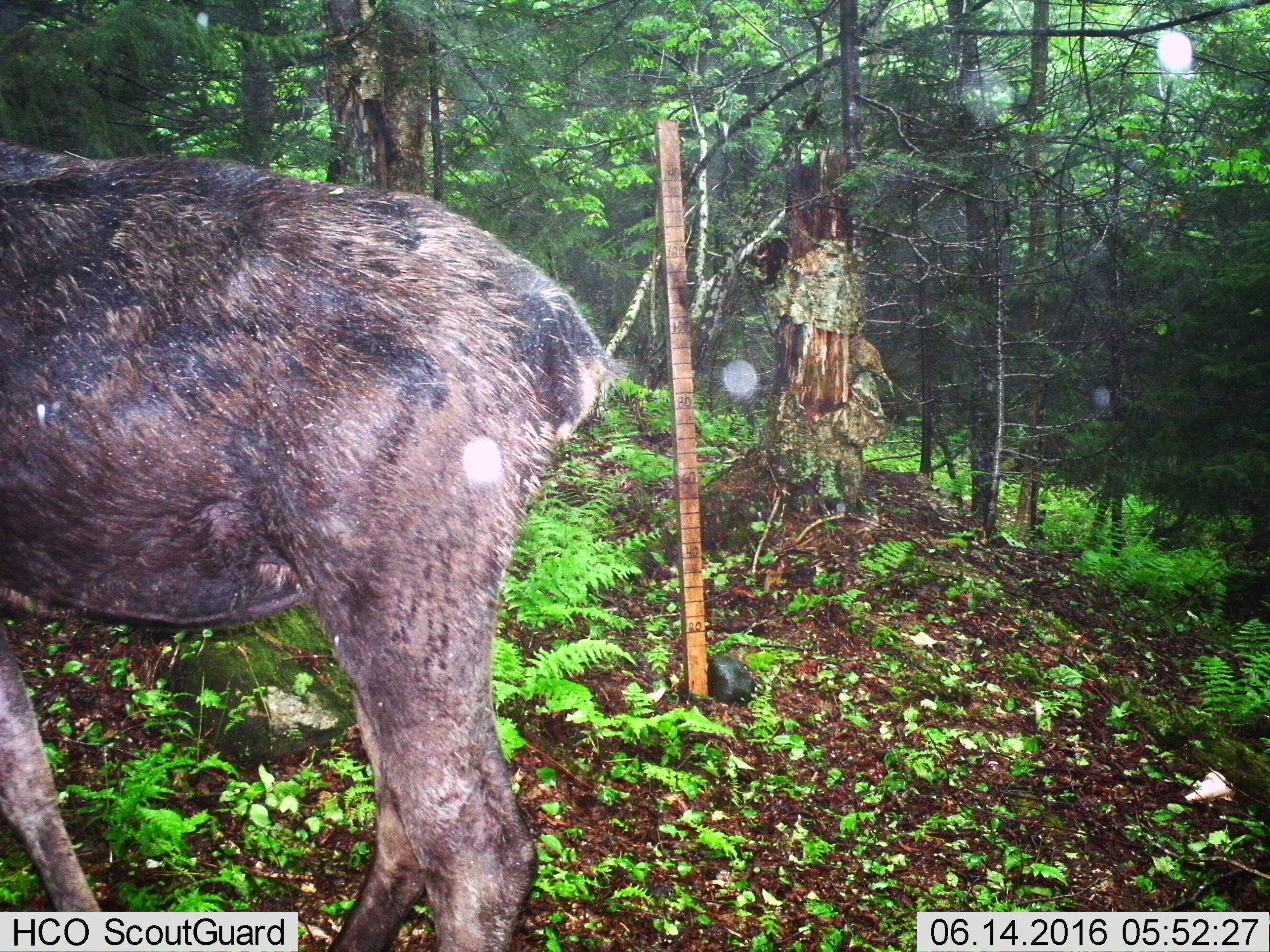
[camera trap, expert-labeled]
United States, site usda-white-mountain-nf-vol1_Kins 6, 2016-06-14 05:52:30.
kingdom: Animalia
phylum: Chordata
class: Mammalia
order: Artiodactyla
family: Cervidae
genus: Alces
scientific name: Alces alces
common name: moose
Moose (Alces alces).